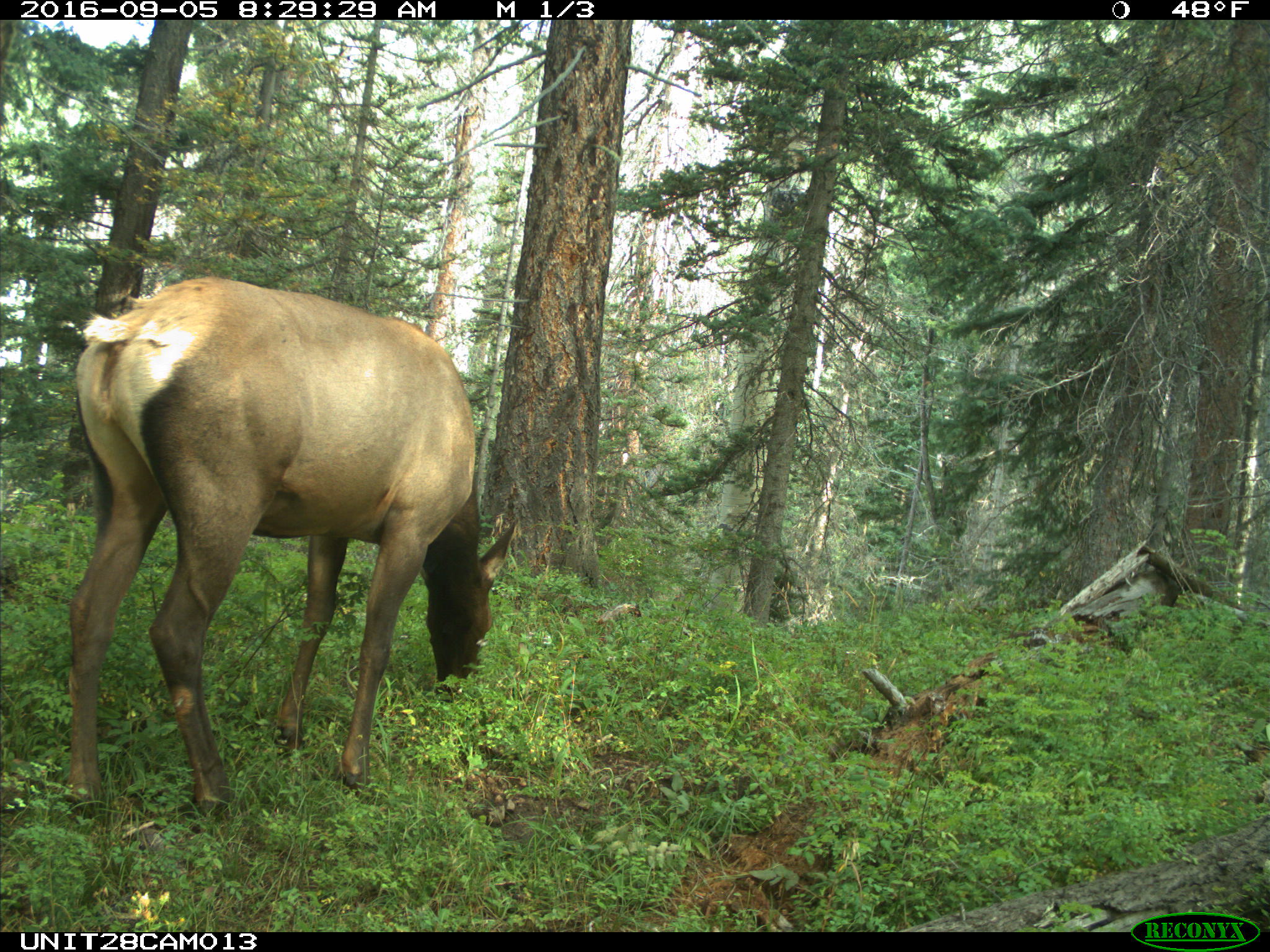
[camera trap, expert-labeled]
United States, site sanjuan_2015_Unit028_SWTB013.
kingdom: Animalia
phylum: Chordata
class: Mammalia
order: Artiodactyla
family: Cervidae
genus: Cervus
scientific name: Cervus elaphus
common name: red deer